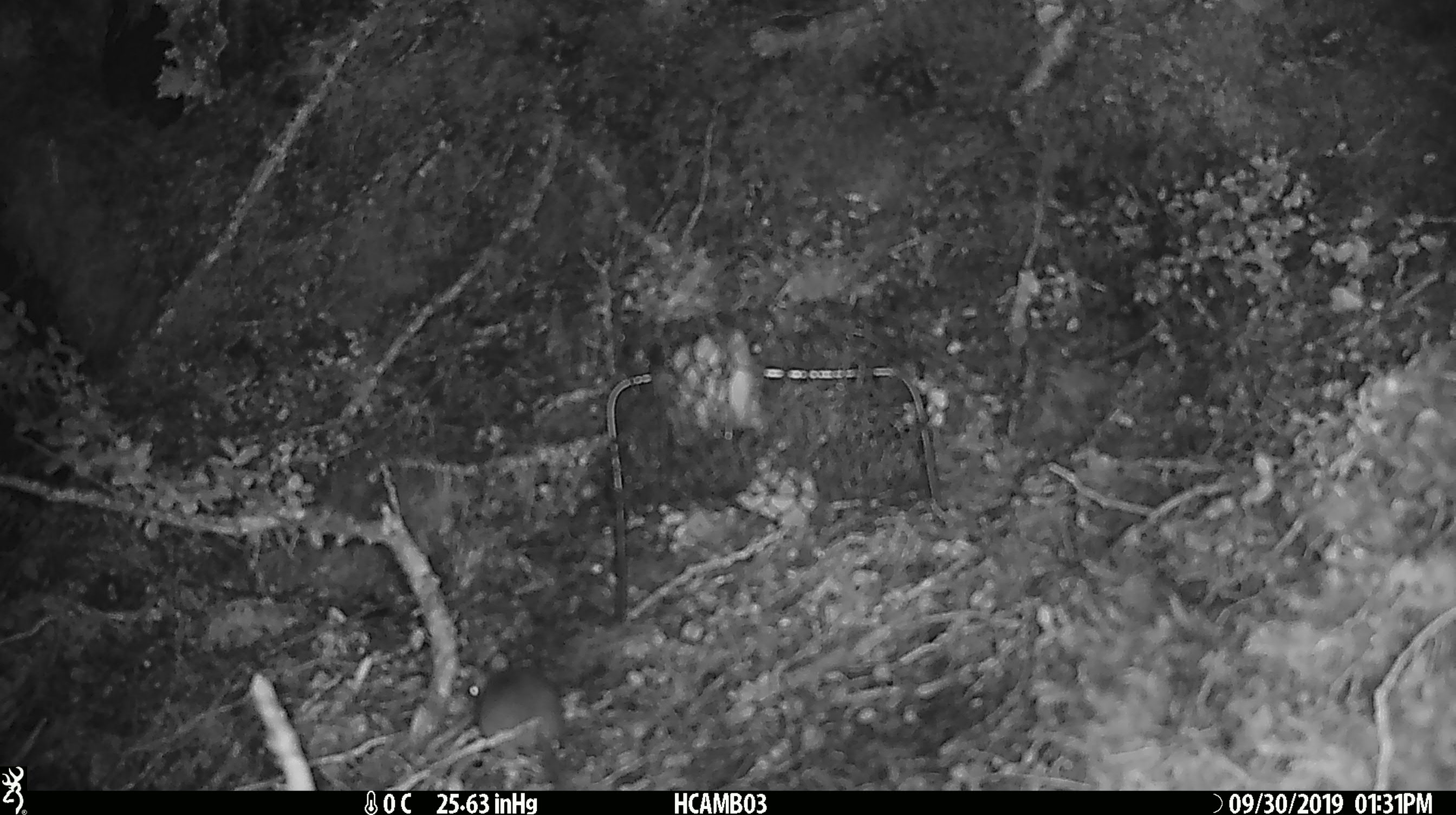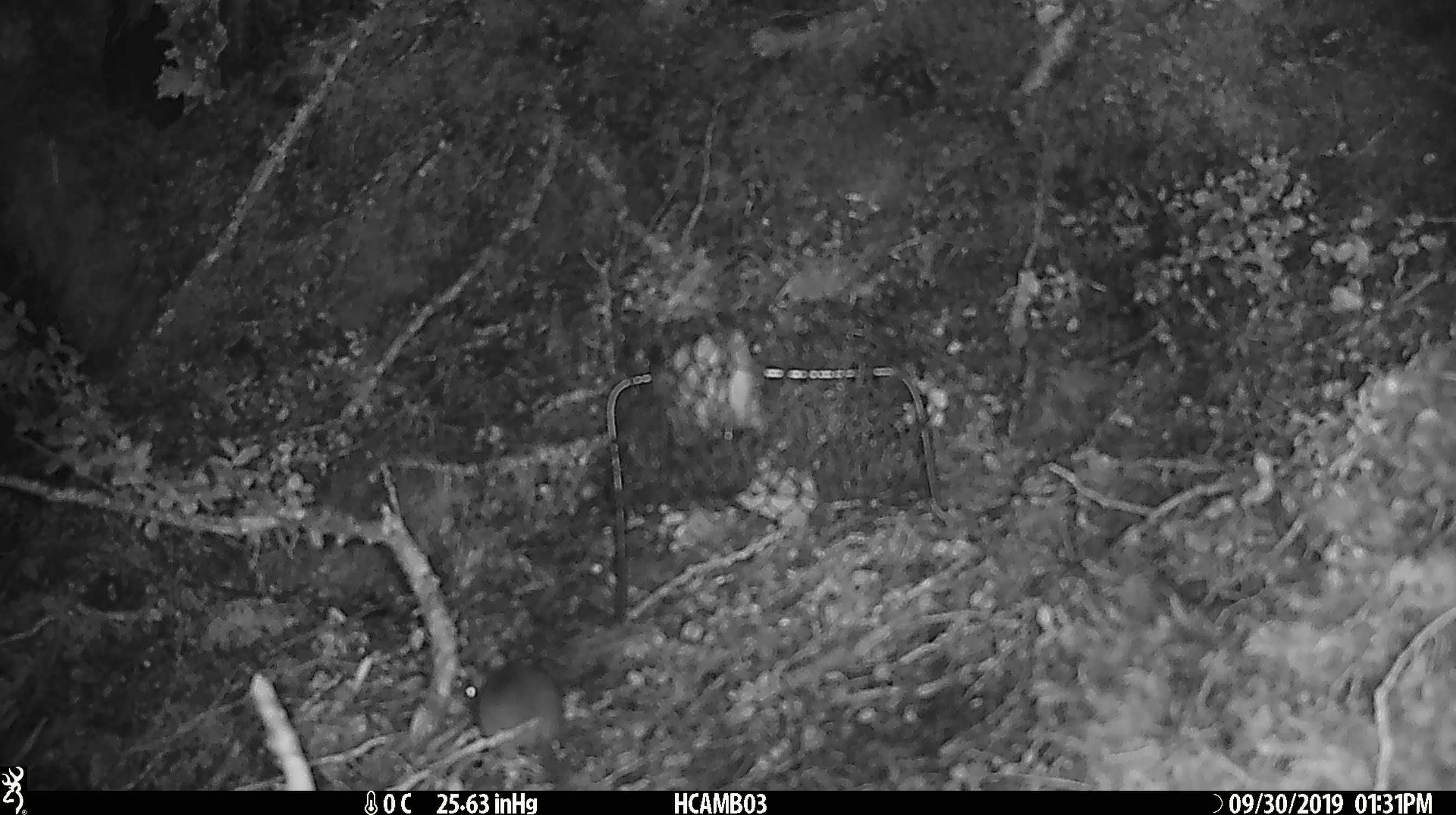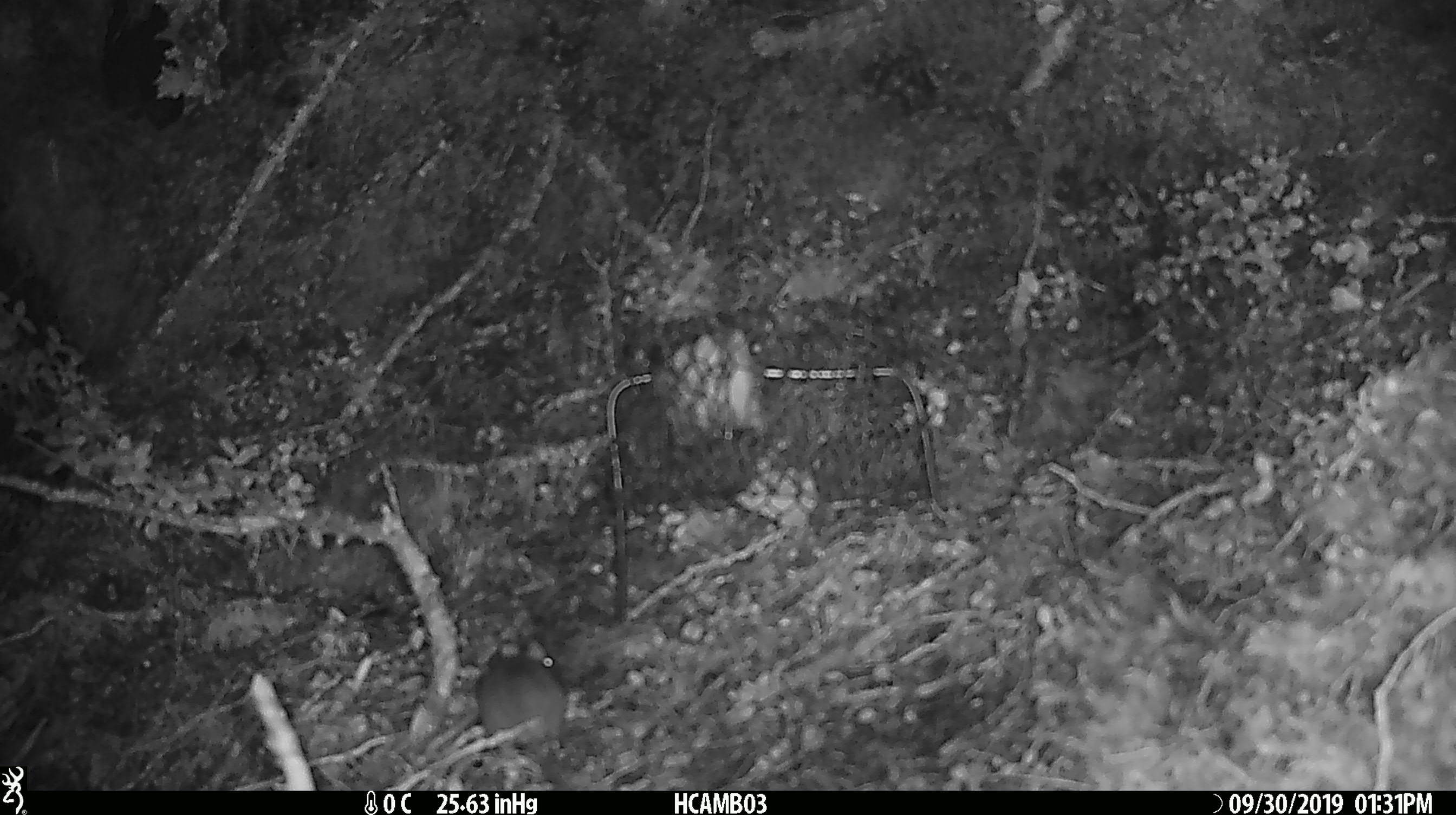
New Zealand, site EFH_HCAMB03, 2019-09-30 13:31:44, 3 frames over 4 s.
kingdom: Animalia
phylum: Chordata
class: Mammalia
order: Rodentia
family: Muridae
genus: Mus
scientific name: Mus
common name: mouse